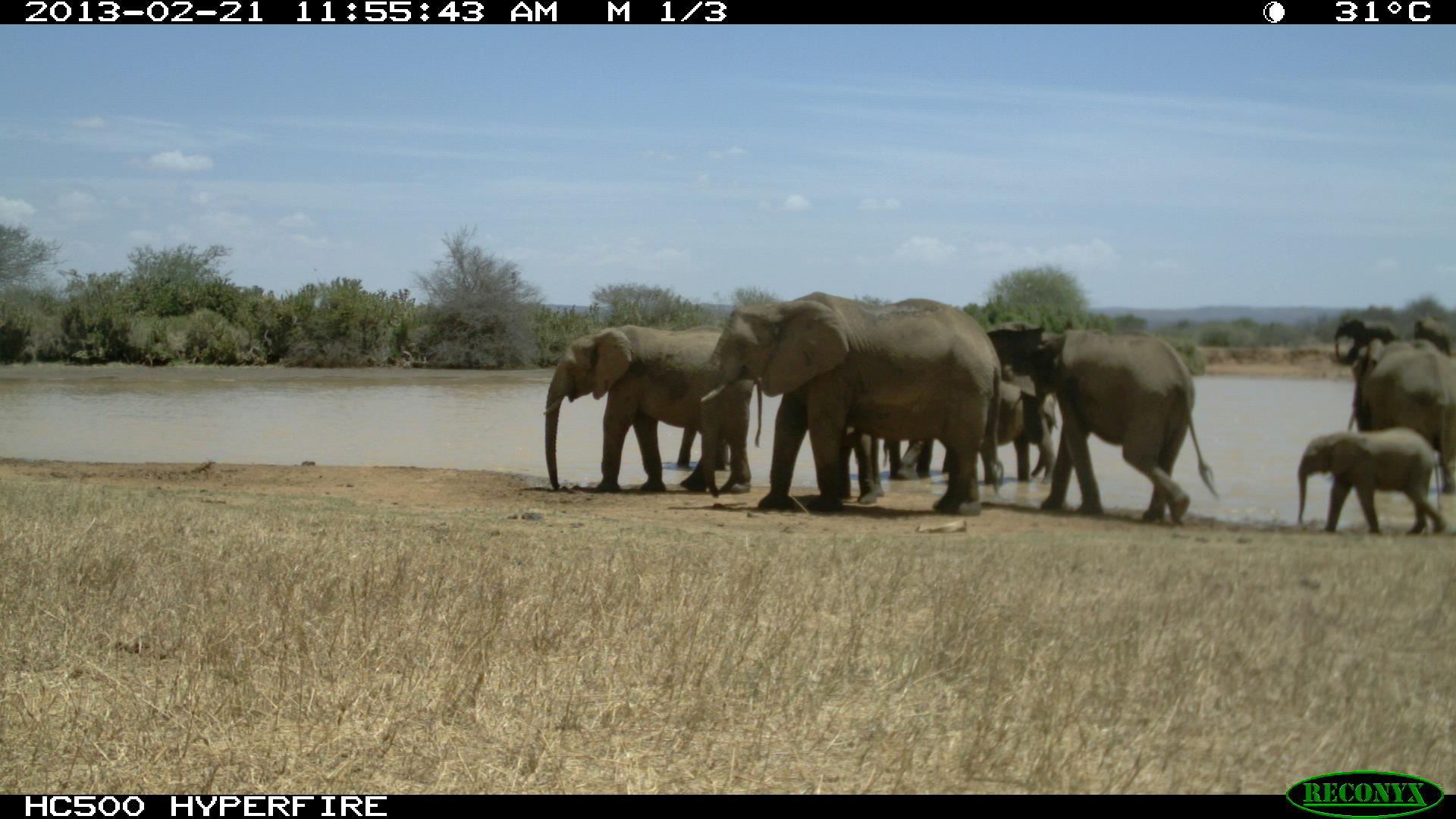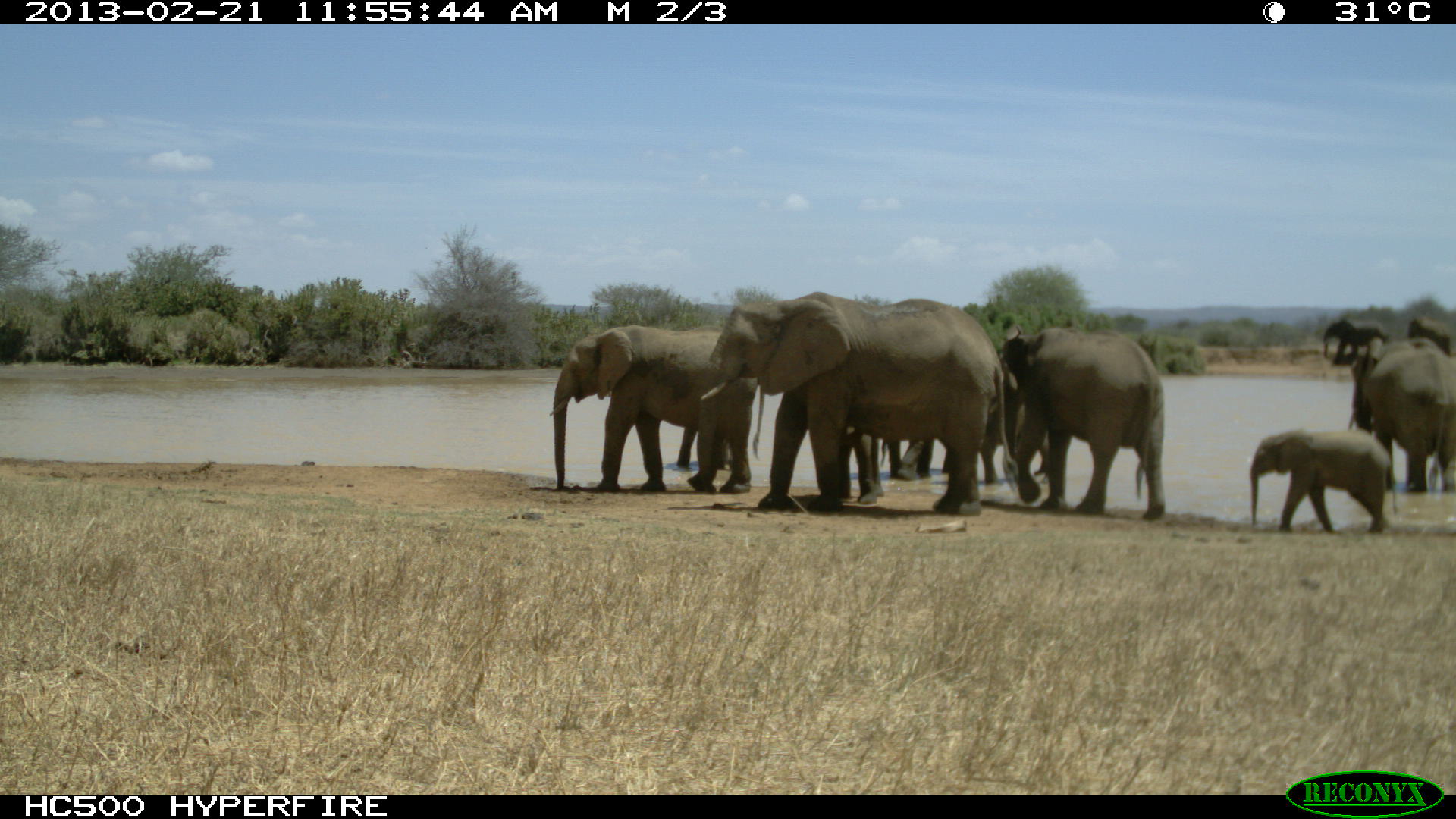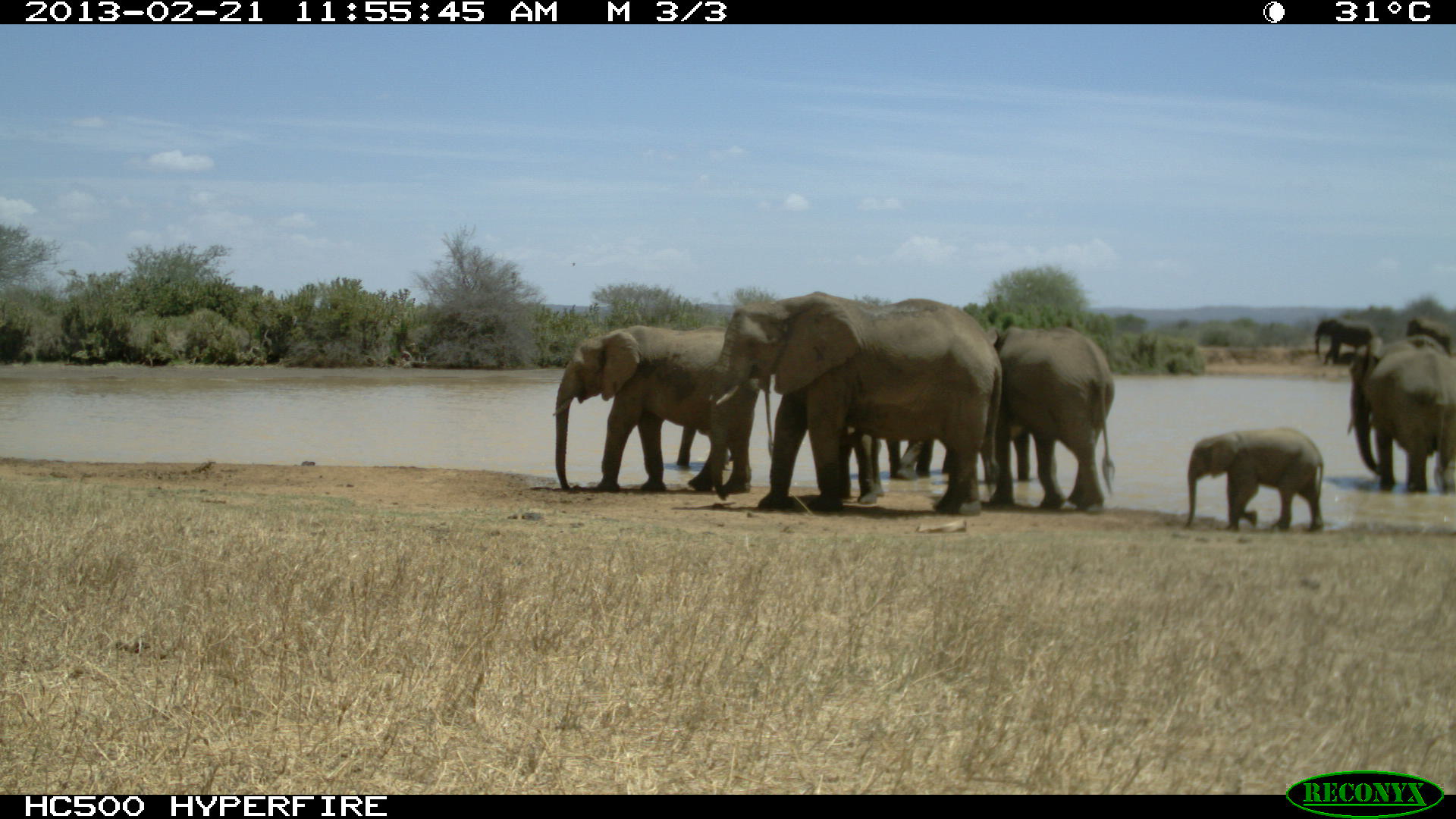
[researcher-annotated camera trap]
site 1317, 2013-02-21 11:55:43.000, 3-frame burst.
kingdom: Animalia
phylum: Chordata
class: Mammalia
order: Proboscidea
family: Elephantidae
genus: Loxodonta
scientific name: Loxodonta africana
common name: african bush elephant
Loxodonta africana (african bush elephant), count 10.